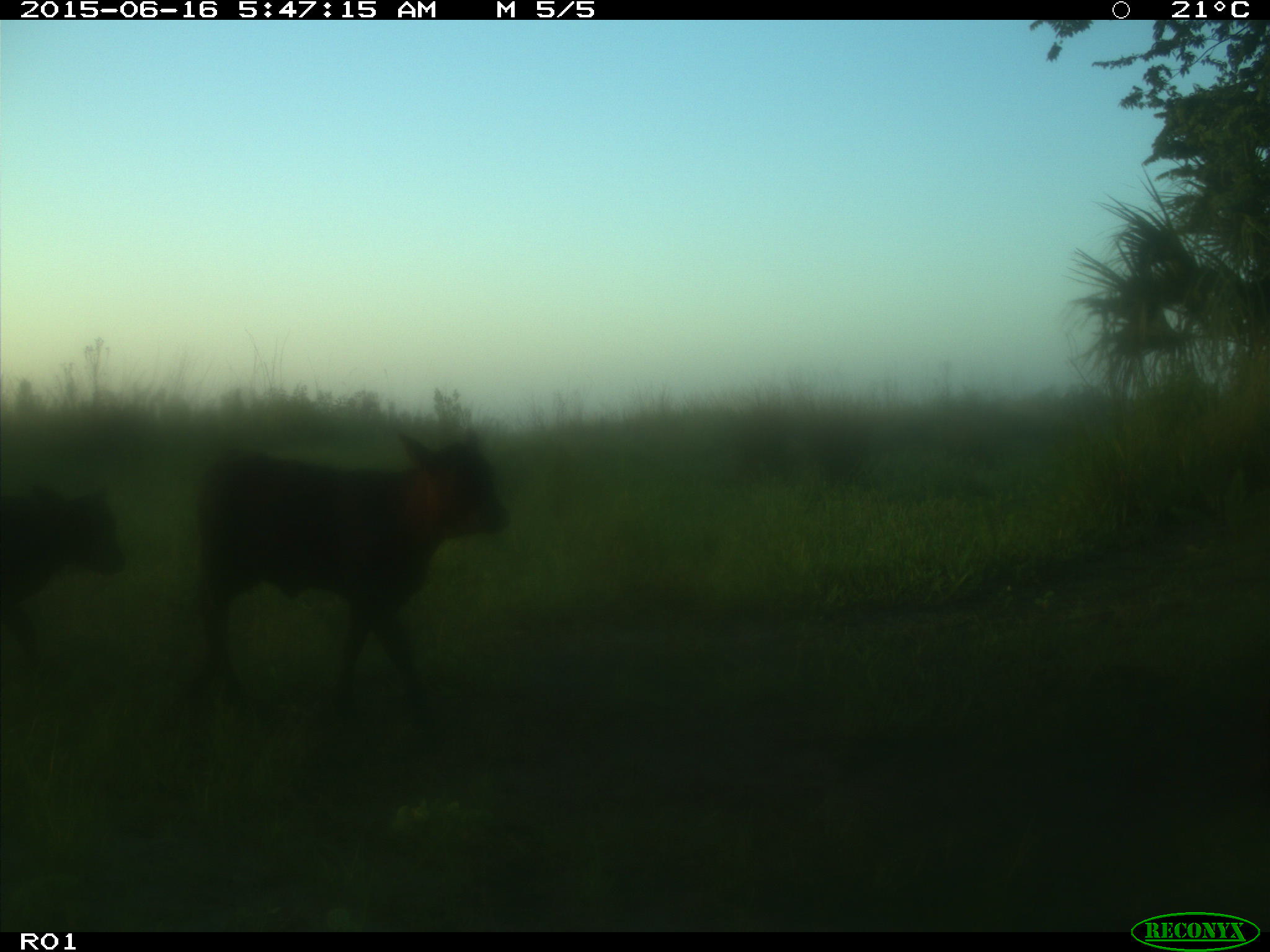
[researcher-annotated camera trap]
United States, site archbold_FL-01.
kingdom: Animalia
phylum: Chordata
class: Mammalia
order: Artiodactyla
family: Bovidae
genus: Bos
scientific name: Bos taurus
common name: domestic cow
Bos taurus (domestic cow).